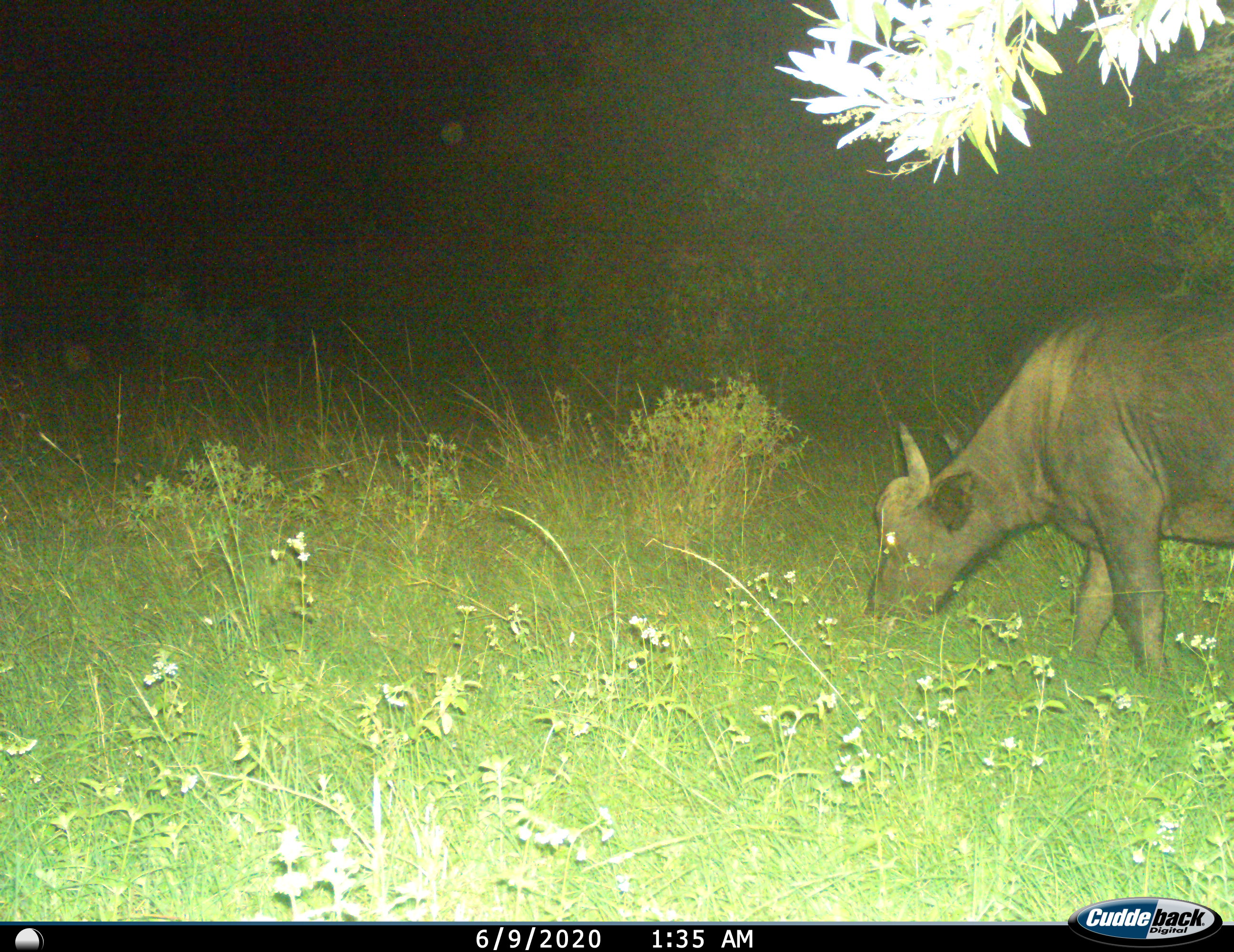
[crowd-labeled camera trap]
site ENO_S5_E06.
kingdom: Animalia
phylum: Chordata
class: Mammalia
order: Artiodactyla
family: Bovidae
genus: Syncerus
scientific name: Syncerus caffer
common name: african buffalo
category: buffalo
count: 1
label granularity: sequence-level